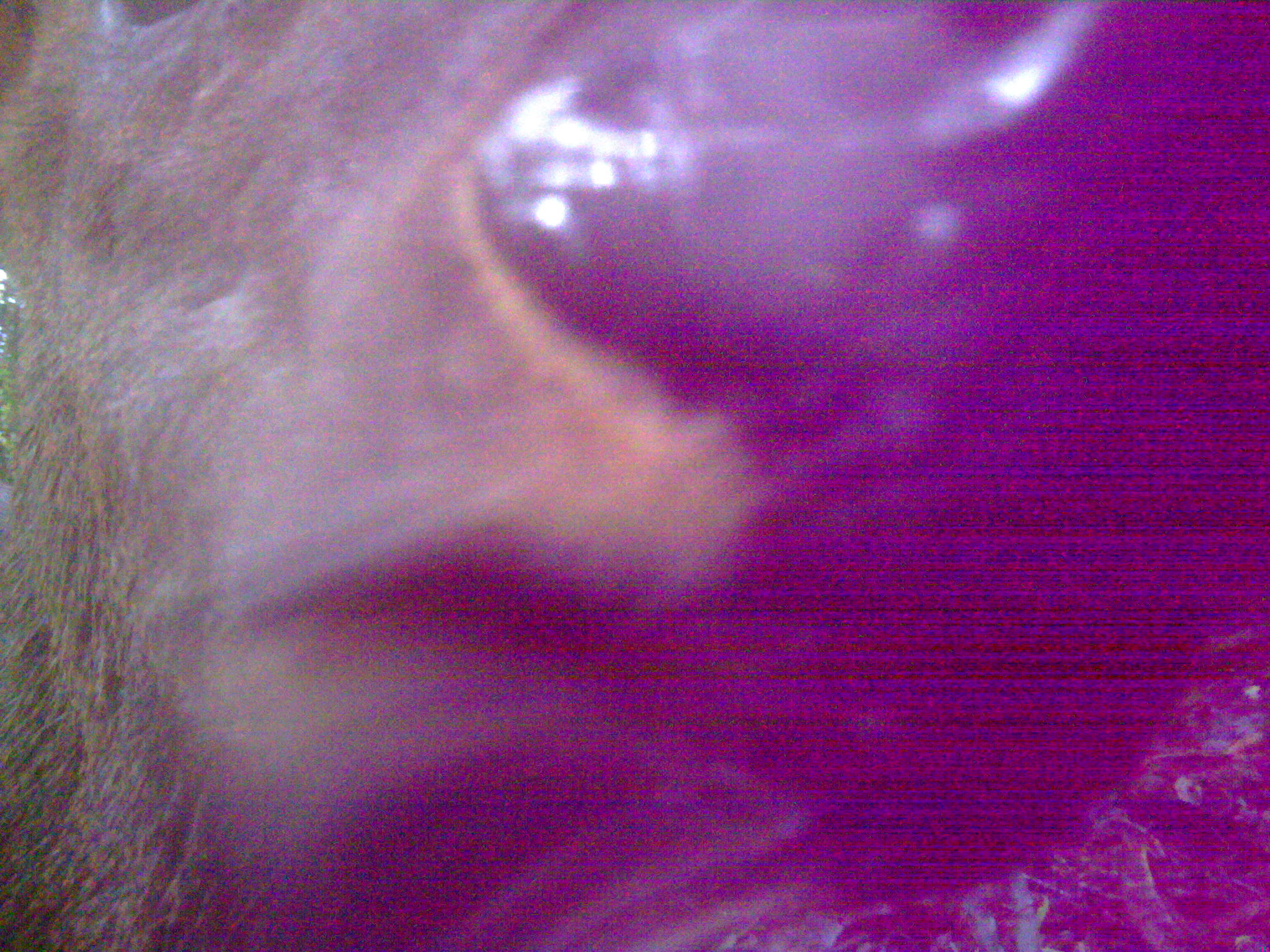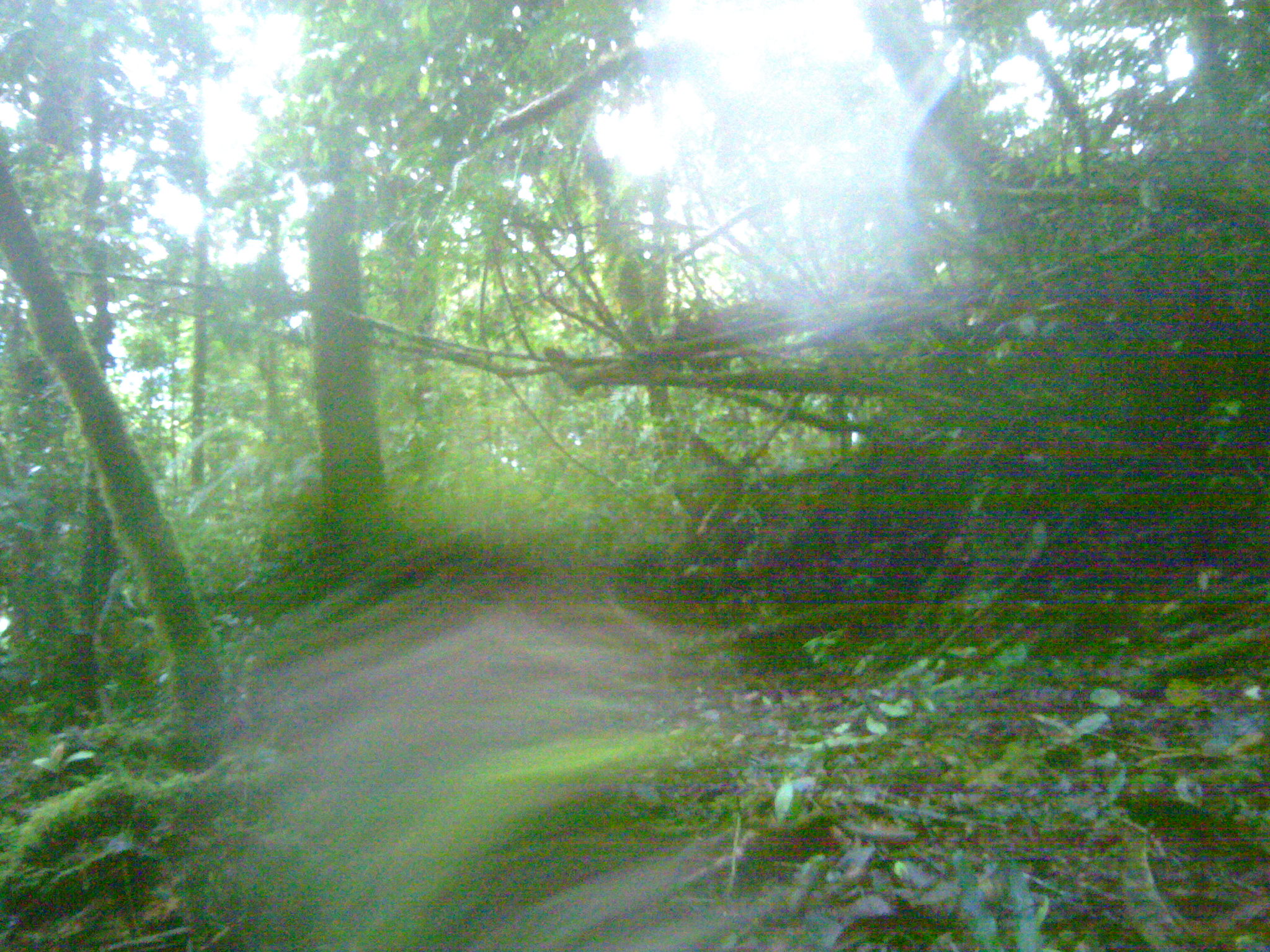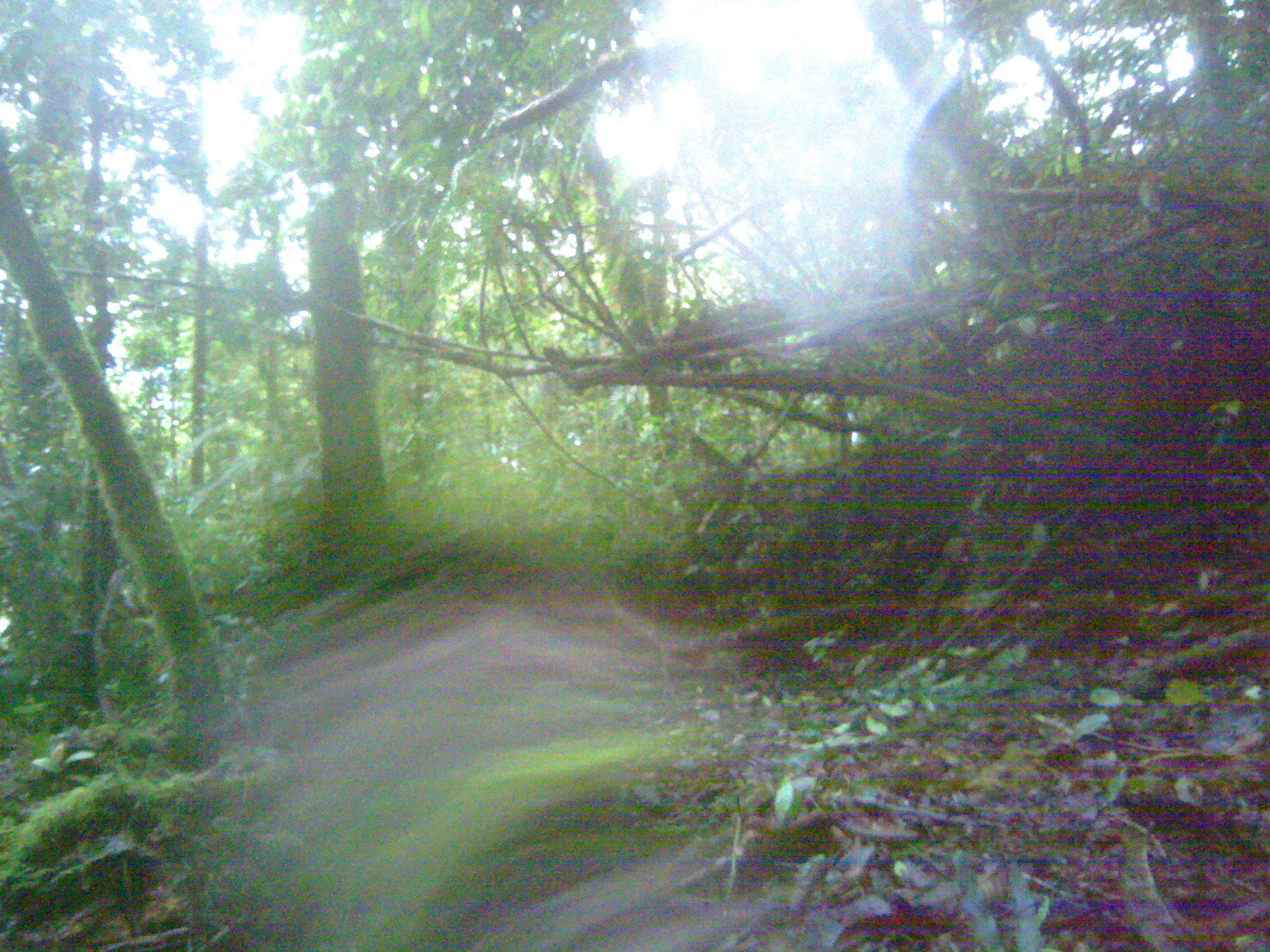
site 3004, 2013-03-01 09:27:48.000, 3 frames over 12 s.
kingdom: Animalia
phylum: Chordata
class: Mammalia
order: Artiodactyla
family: Cervidae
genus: Muntiacus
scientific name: Muntiacus muntjak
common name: southern red muntjac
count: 1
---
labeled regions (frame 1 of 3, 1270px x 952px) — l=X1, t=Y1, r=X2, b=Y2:
muntiacus muntjak: l=1, t=1, r=1269, b=951